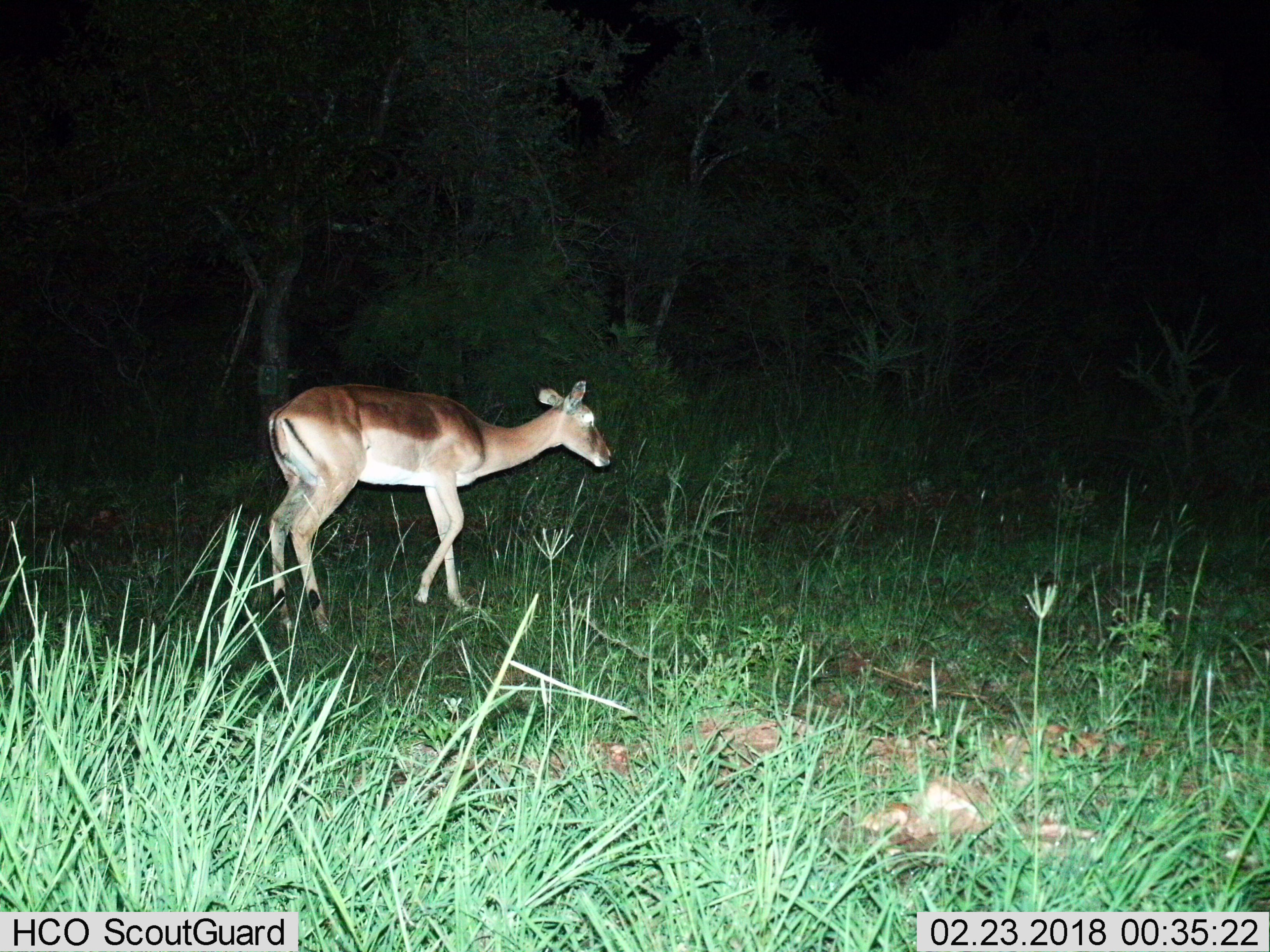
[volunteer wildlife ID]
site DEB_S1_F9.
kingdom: Animalia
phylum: Chordata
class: Mammalia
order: Artiodactyla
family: Bovidae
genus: Aepyceros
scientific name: Aepyceros melampus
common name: impala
Impala (Aepyceros melampus), count 1. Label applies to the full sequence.